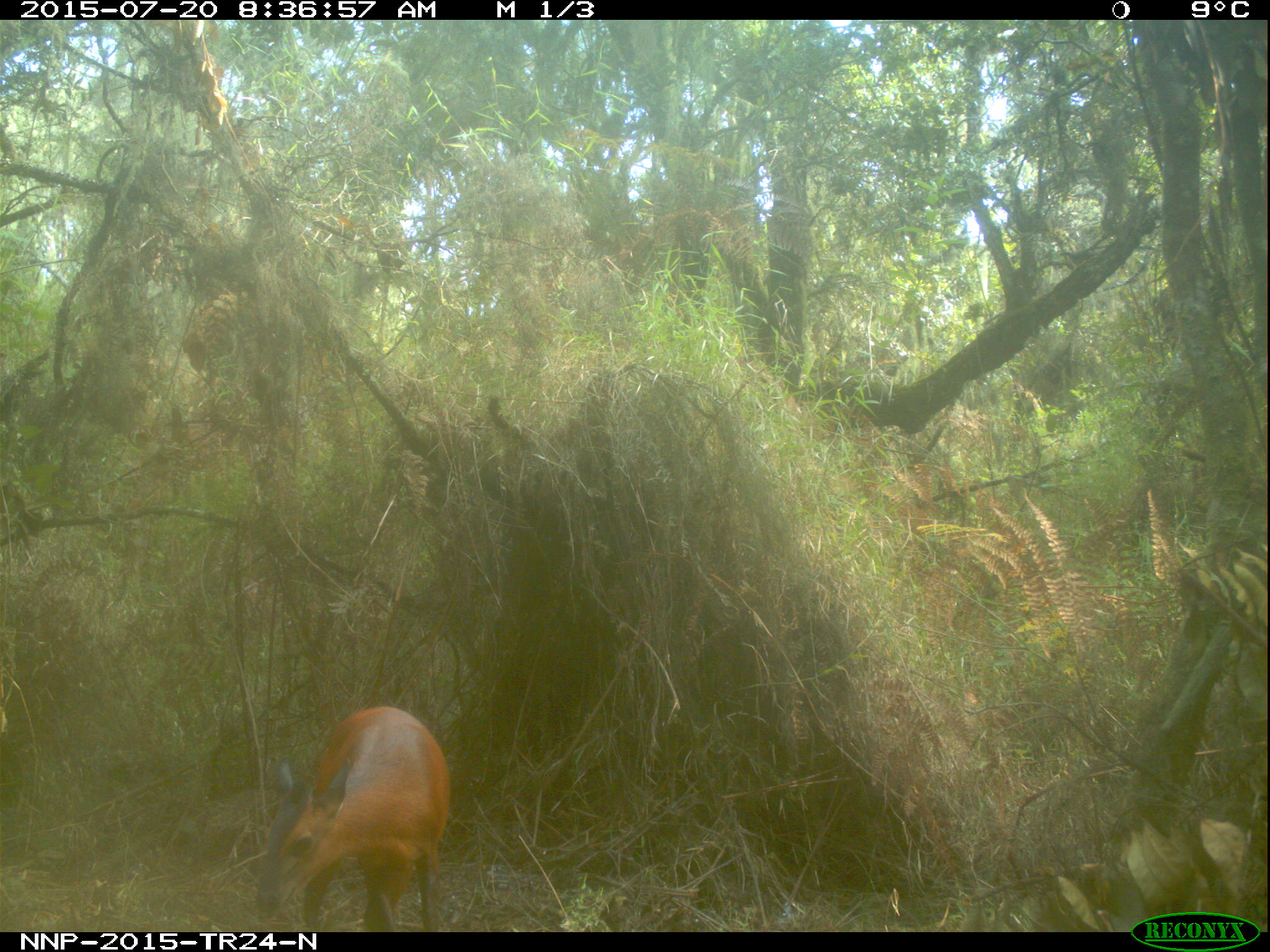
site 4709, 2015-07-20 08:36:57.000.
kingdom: Animalia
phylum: Chordata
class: Mammalia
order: Artiodactyla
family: Bovidae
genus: Cephalophus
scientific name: Cephalophus nigrifrons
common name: black-fronted duiker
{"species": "Cephalophus nigrifrons (black-fronted duiker)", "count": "1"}